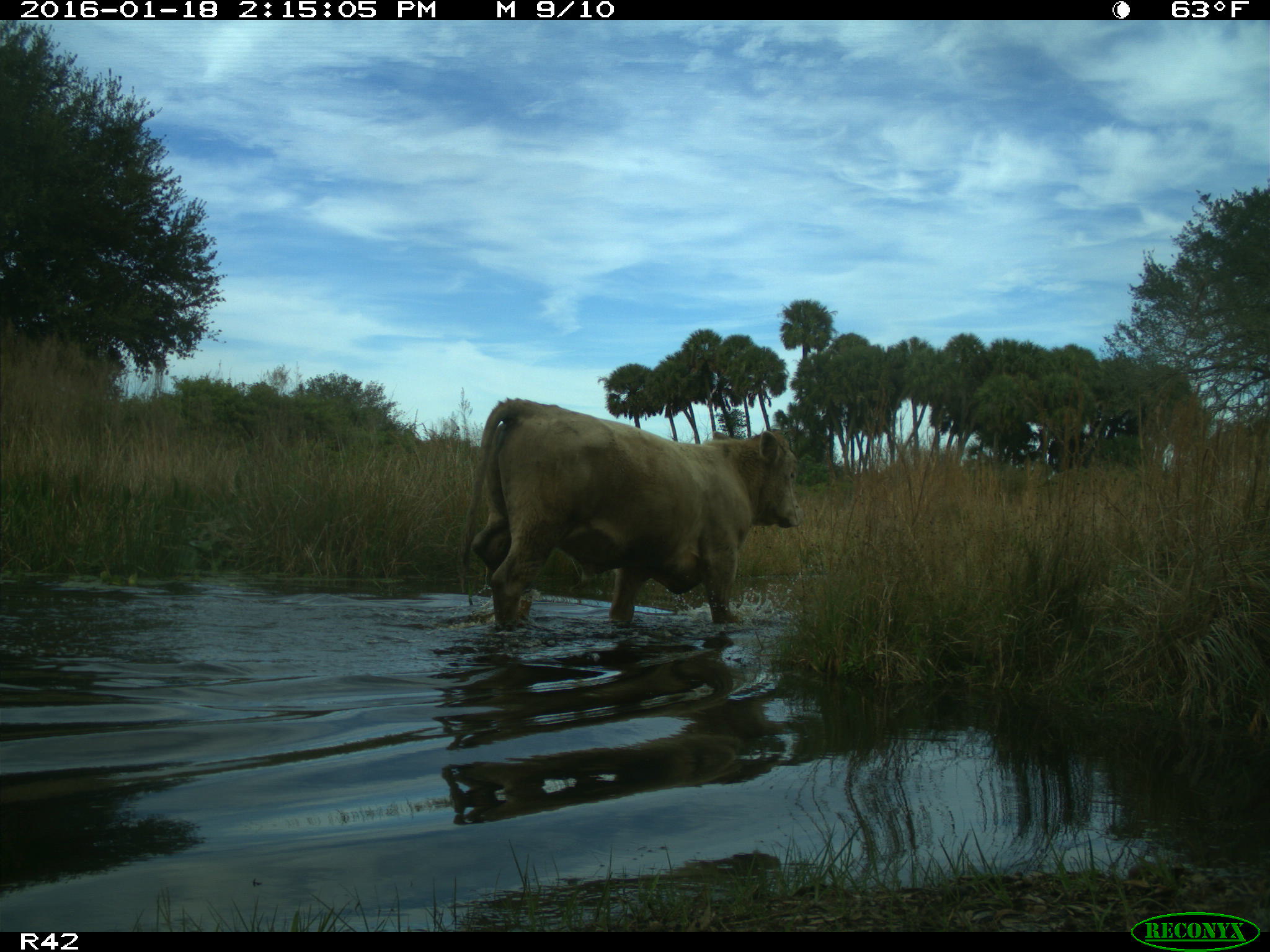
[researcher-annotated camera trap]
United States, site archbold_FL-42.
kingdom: Animalia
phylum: Chordata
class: Mammalia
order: Artiodactyla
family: Bovidae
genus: Bos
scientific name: Bos taurus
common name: domestic cow